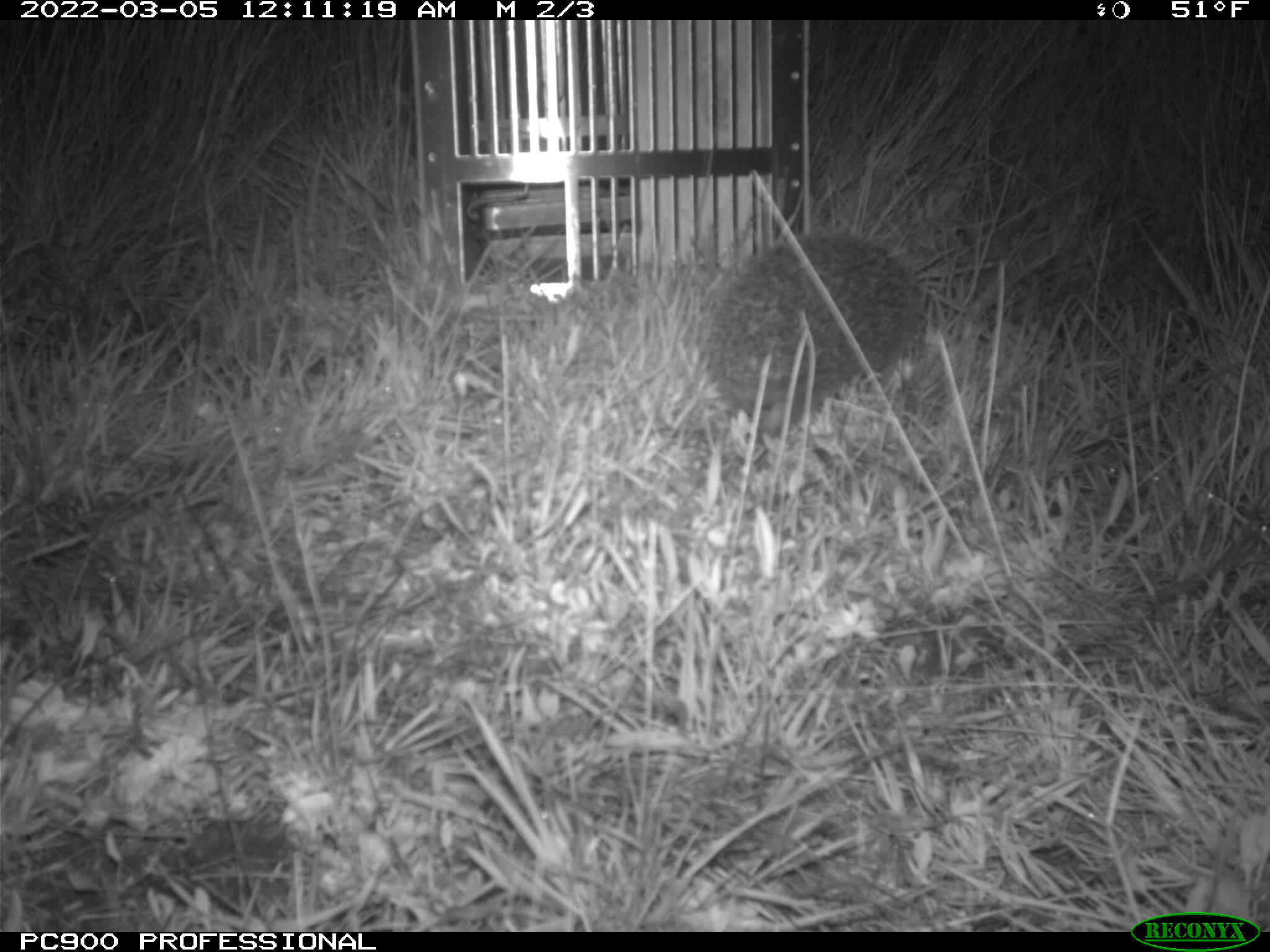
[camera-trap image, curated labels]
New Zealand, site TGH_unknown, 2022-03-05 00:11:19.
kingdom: Animalia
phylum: Chordata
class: Mammalia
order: Eulipotyphla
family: Erinaceidae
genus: Erinaceus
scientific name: Erinaceus europaeus europaeus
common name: european hedgehog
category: hedgehog